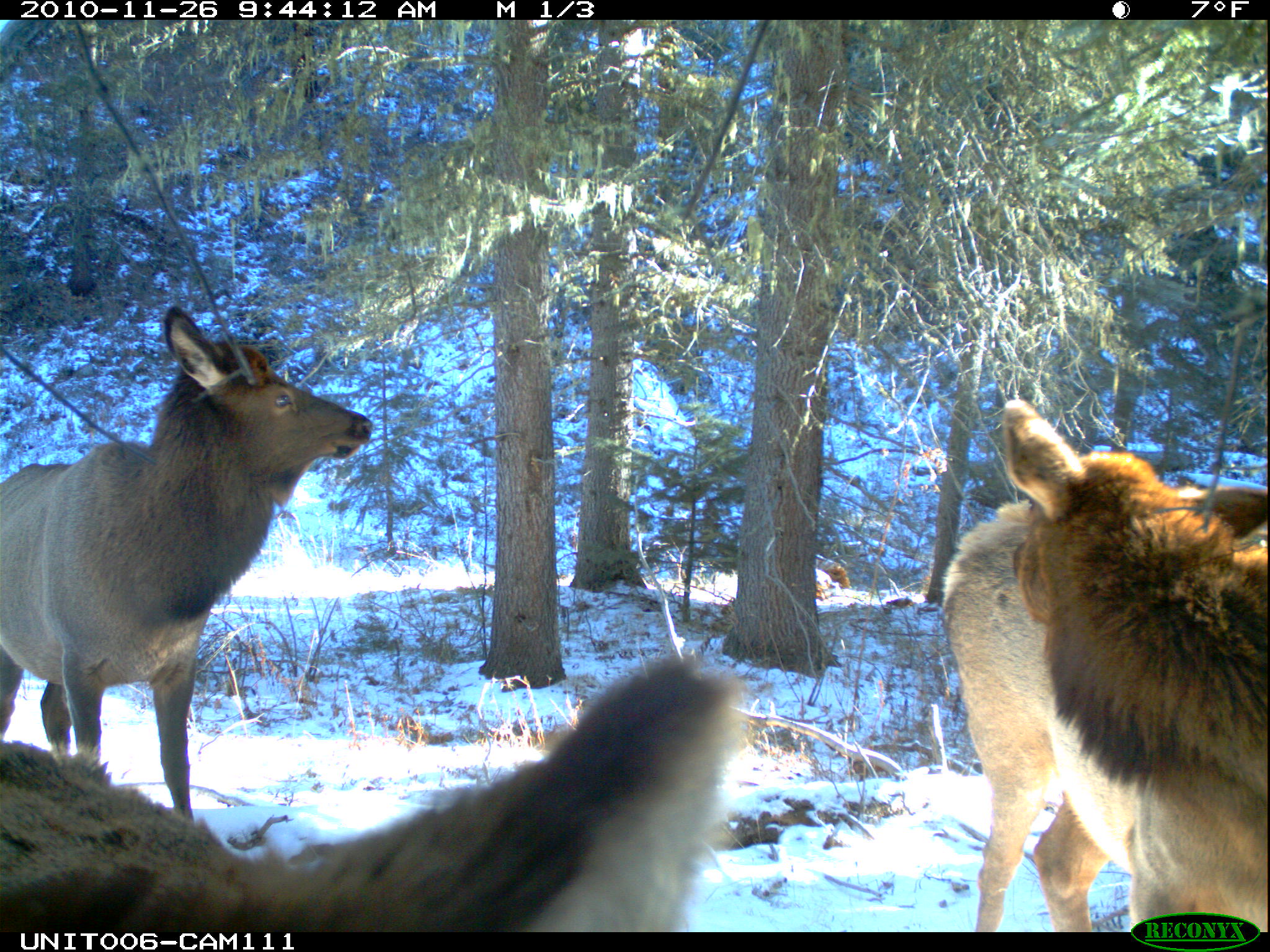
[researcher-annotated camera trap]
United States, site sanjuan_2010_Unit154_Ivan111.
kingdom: Animalia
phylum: Chordata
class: Mammalia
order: Artiodactyla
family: Cervidae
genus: Cervus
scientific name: Cervus elaphus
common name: red deer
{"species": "Cervus elaphus (red deer)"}